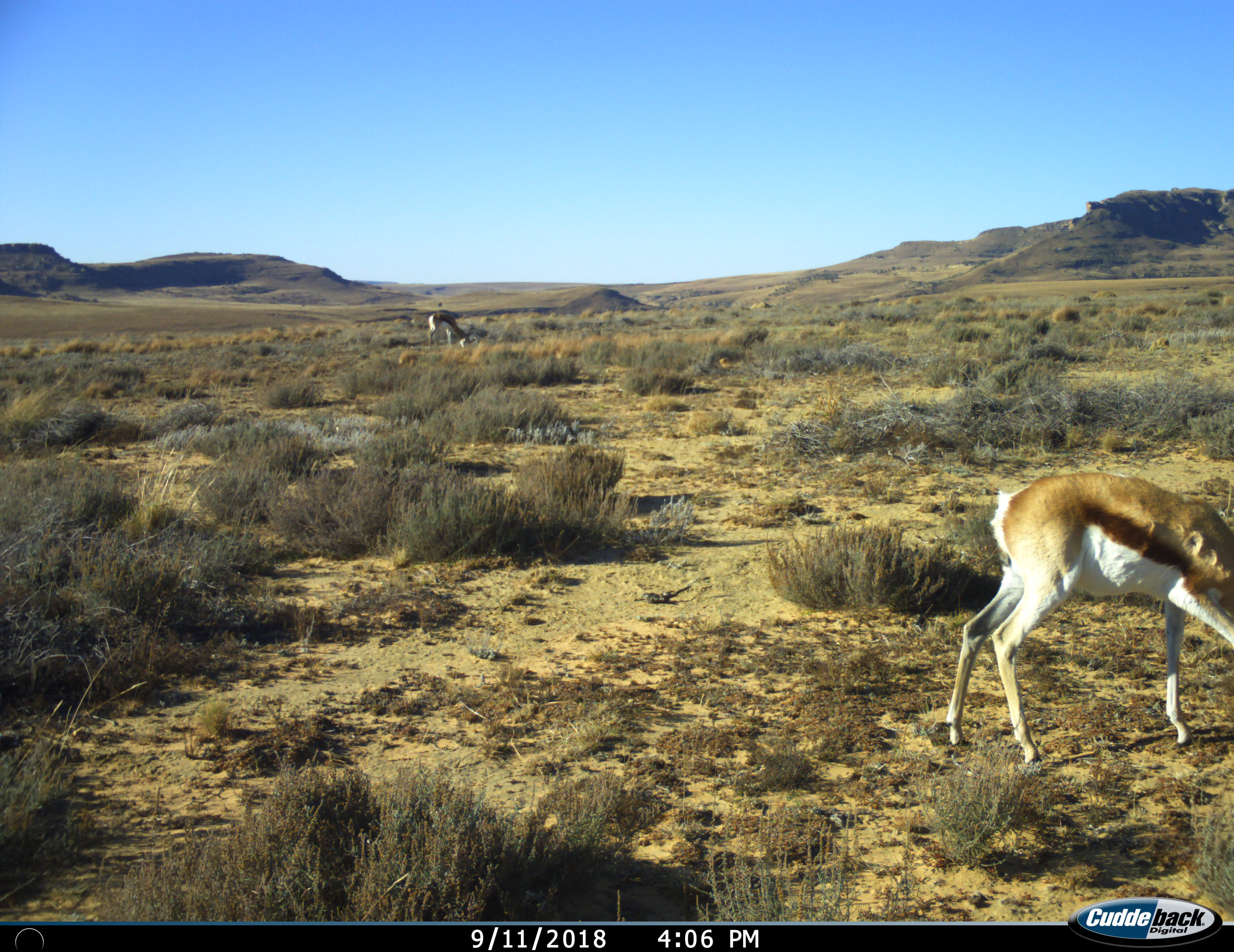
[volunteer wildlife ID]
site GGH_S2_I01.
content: unidentified animal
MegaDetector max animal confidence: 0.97